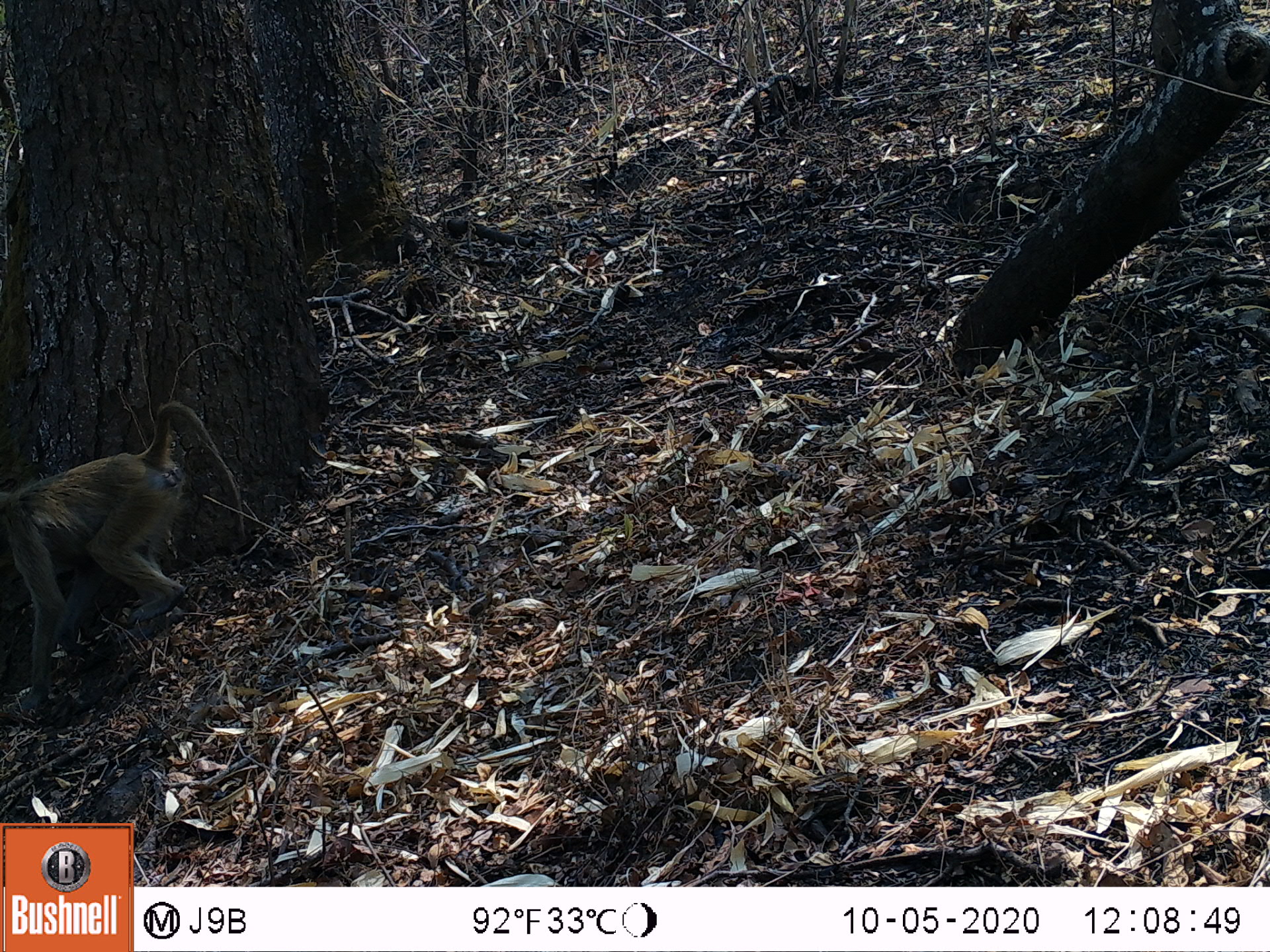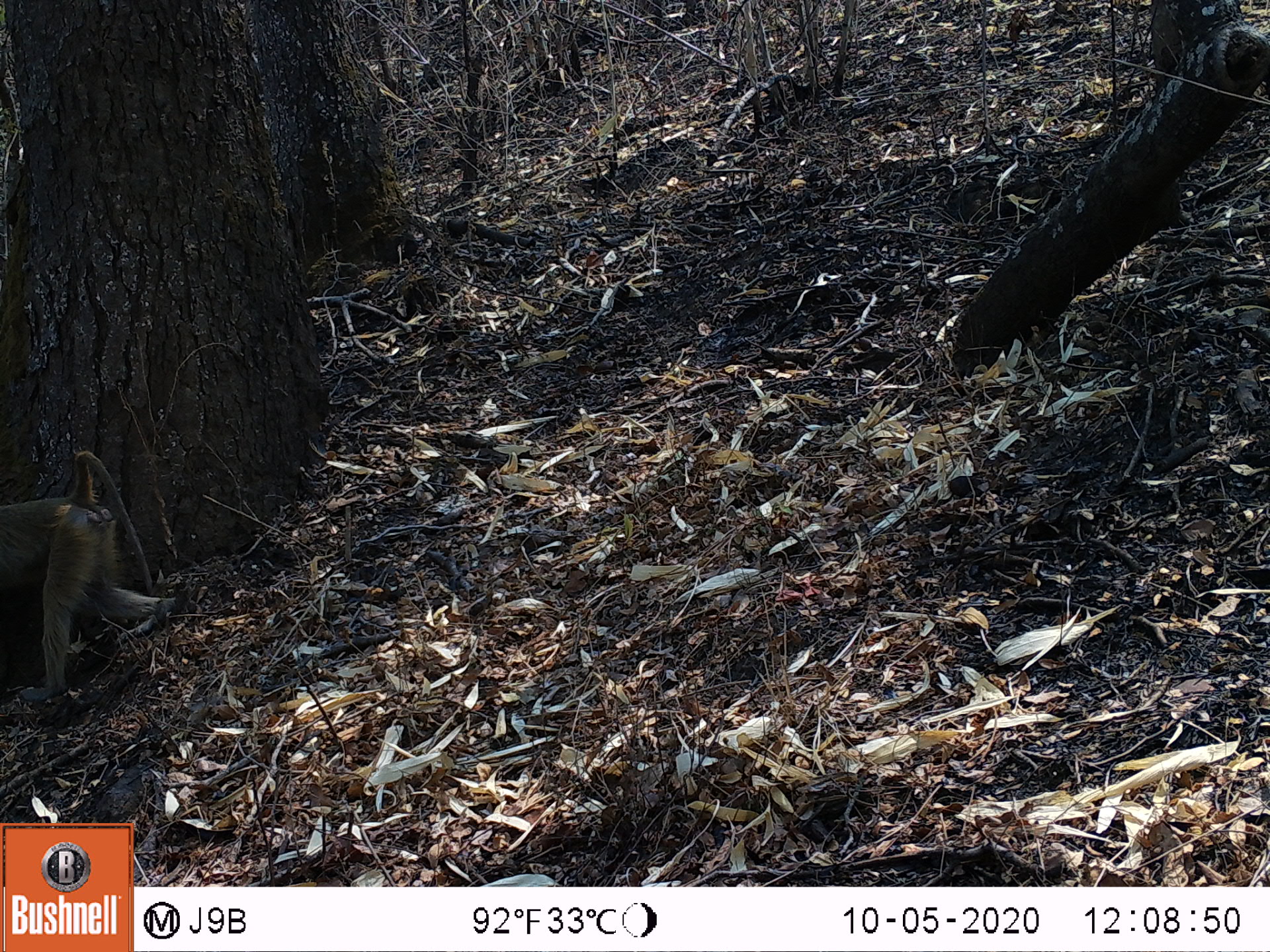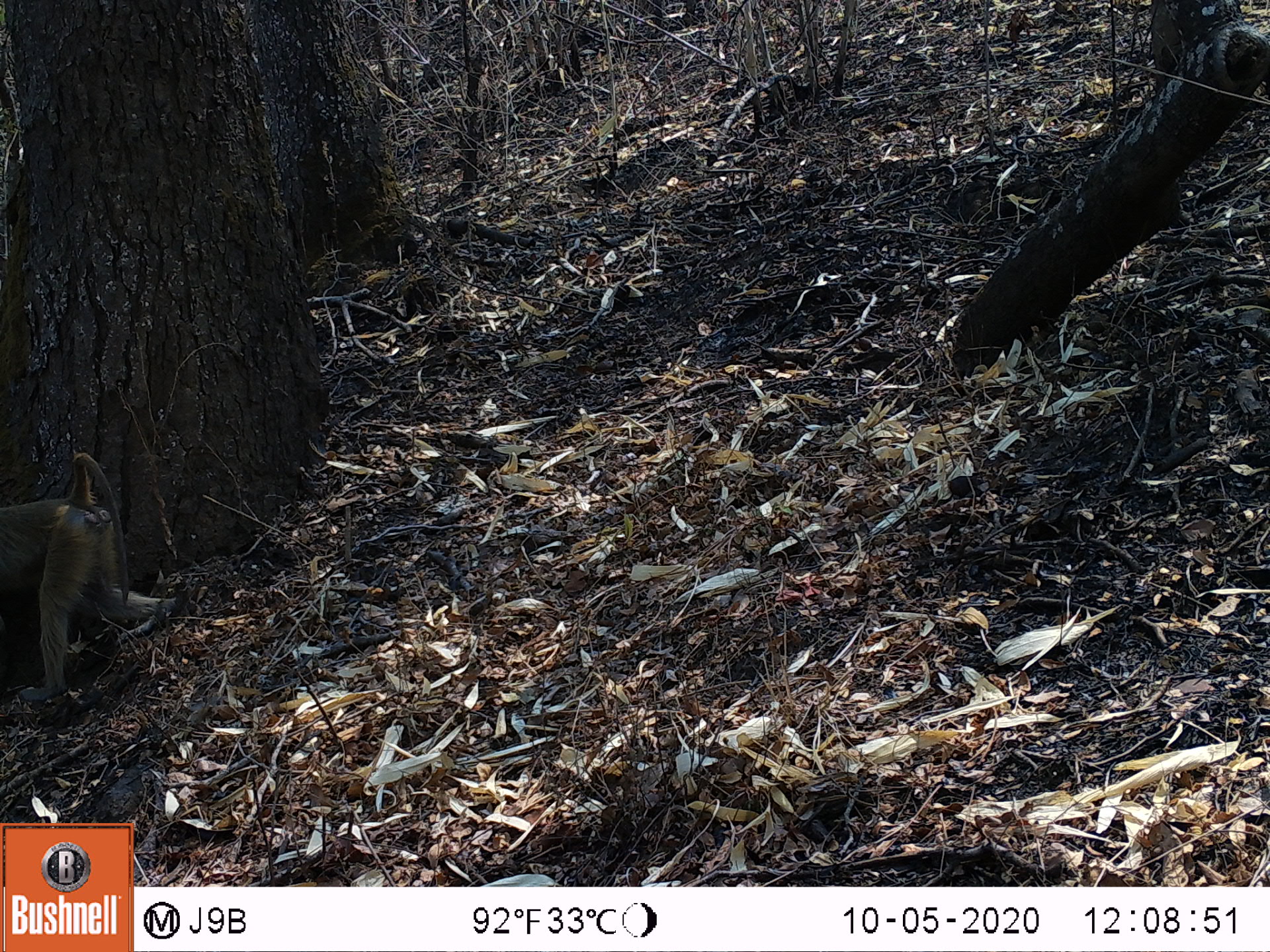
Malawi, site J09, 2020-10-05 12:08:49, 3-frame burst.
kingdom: Animalia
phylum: Chordata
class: Mammalia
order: Primates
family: Cercopithecidae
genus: Papio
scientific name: Papio cynocephalus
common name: yellow baboon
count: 1